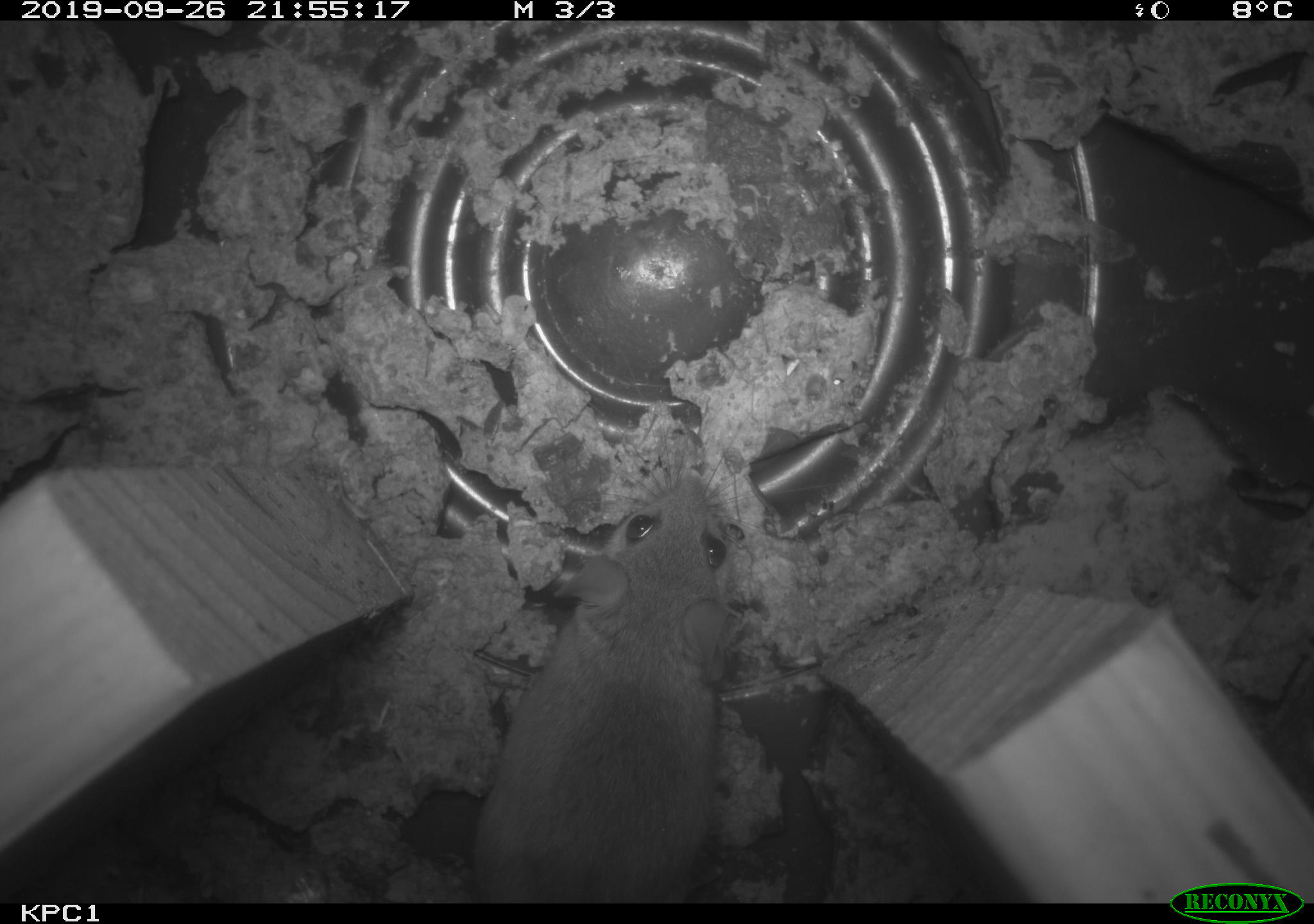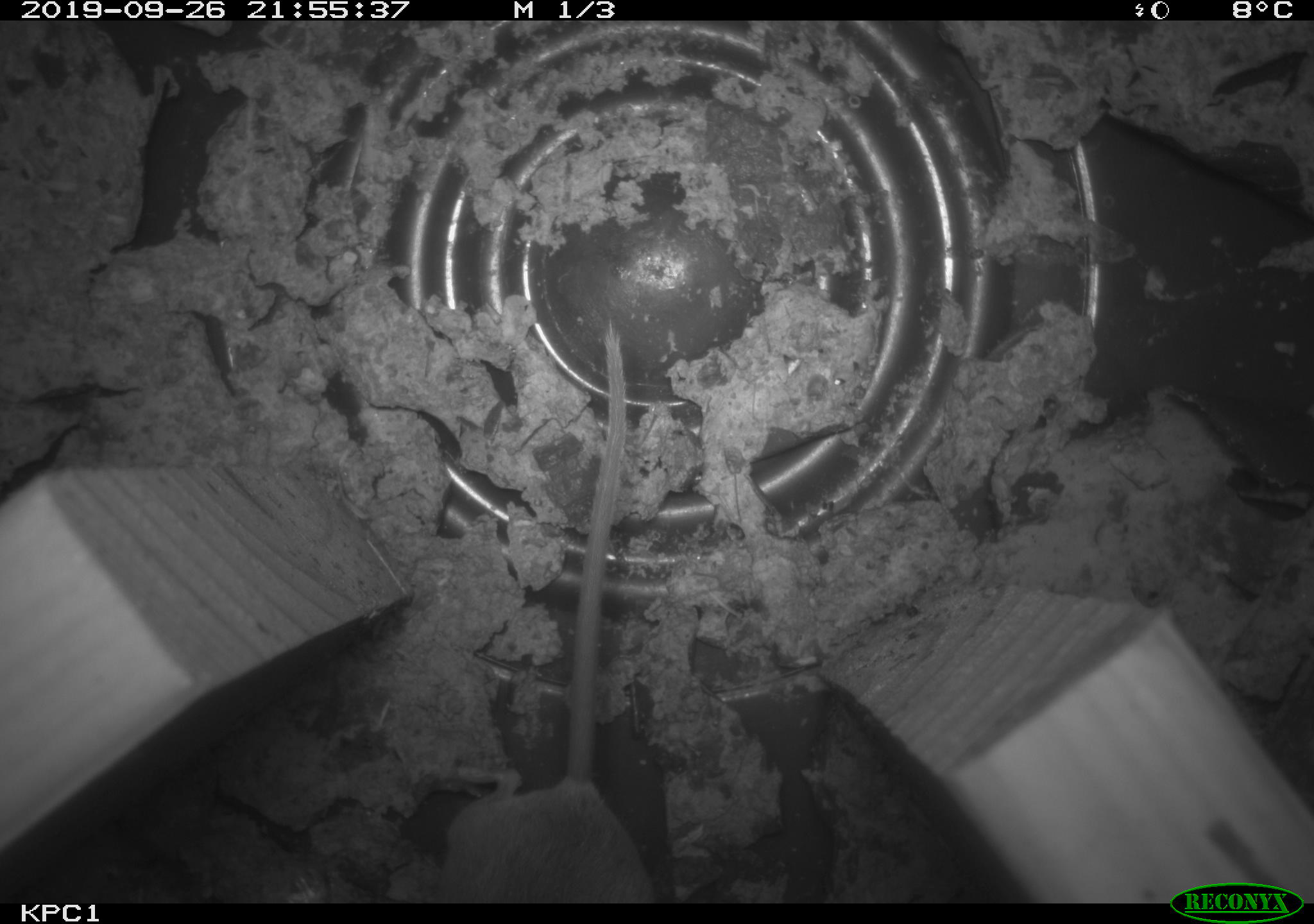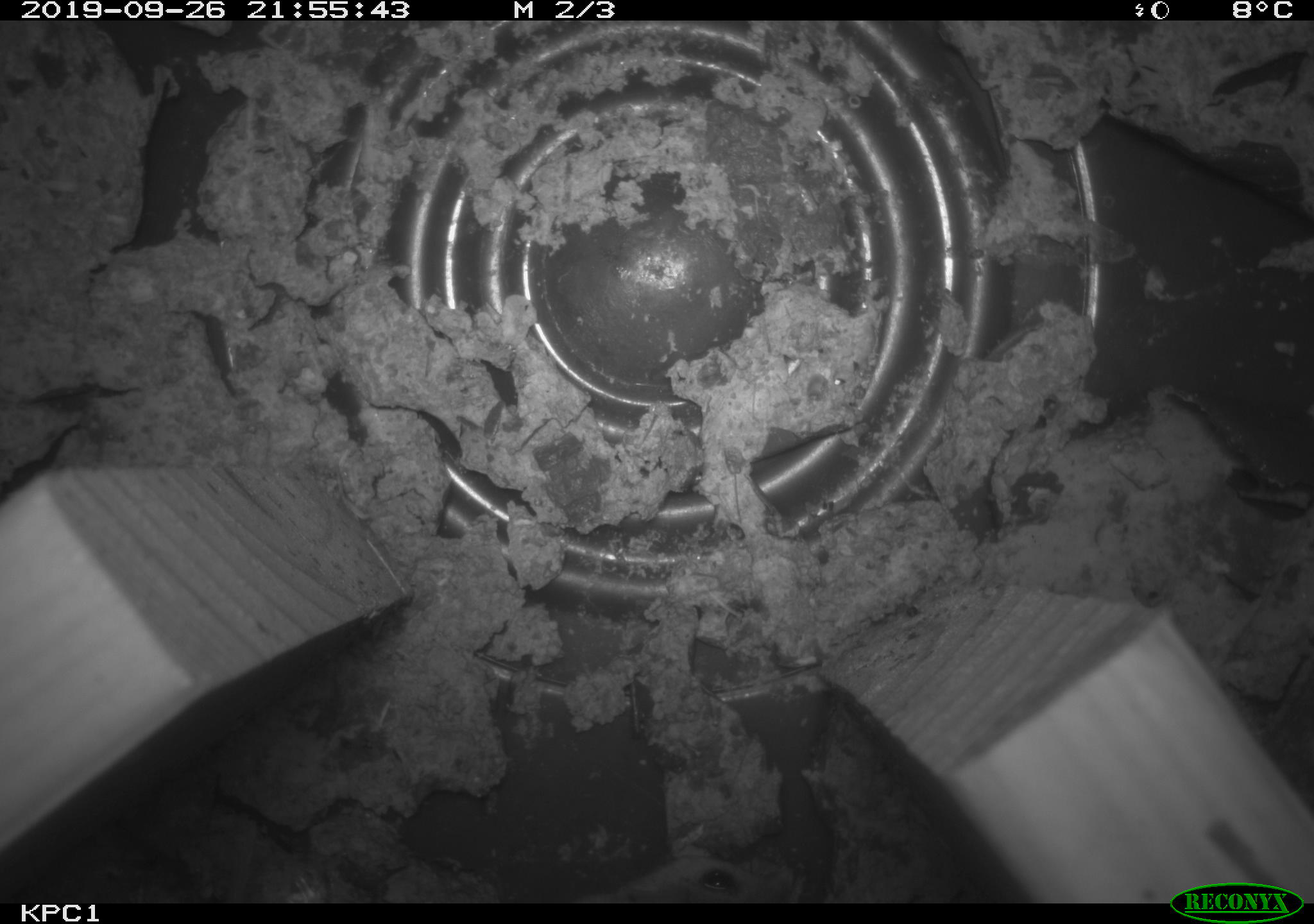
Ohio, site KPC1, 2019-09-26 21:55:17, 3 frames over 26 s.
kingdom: Animalia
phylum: Chordata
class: Mammalia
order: Rodentia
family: Cricetidae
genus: Peromyscus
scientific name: Peromyscus leucopus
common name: white-footed mouse